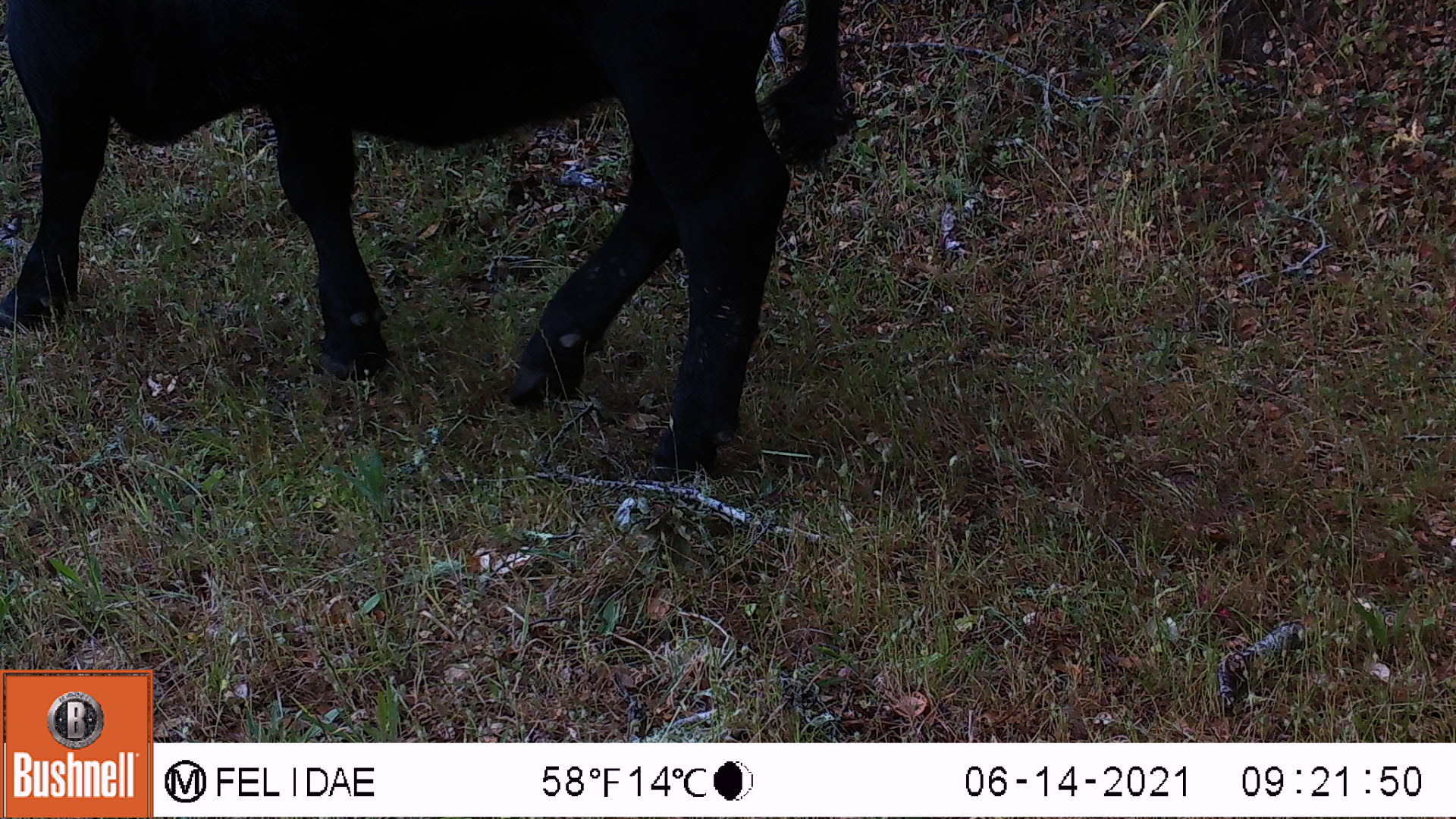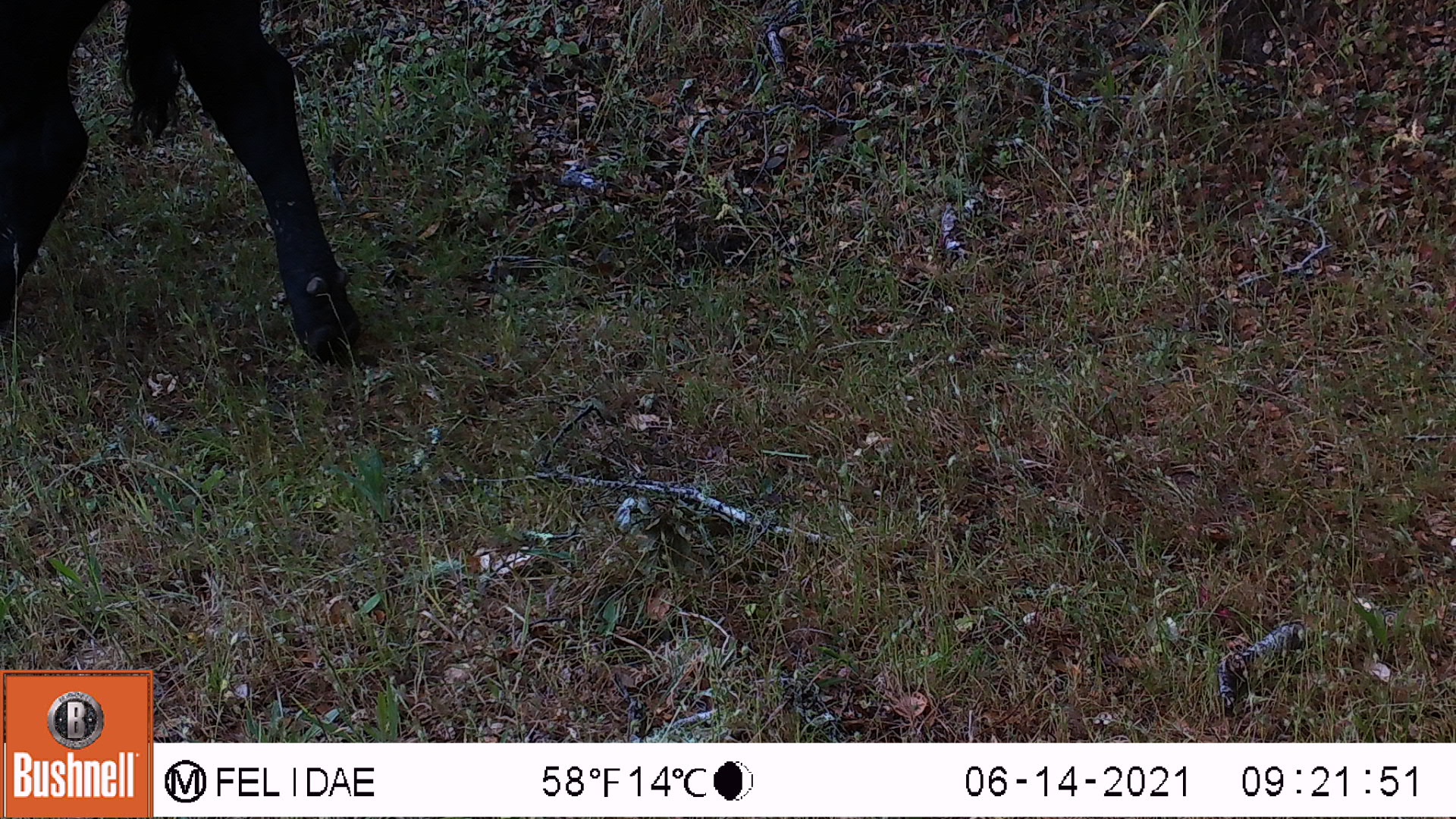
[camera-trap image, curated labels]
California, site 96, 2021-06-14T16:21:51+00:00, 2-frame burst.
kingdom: Animalia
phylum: Chordata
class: Mammalia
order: Artiodactyla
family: Bovidae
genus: Bos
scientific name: Bos taurus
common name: domestic cattle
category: cattle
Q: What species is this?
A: Cattle (domestic cattle) (Bos taurus).